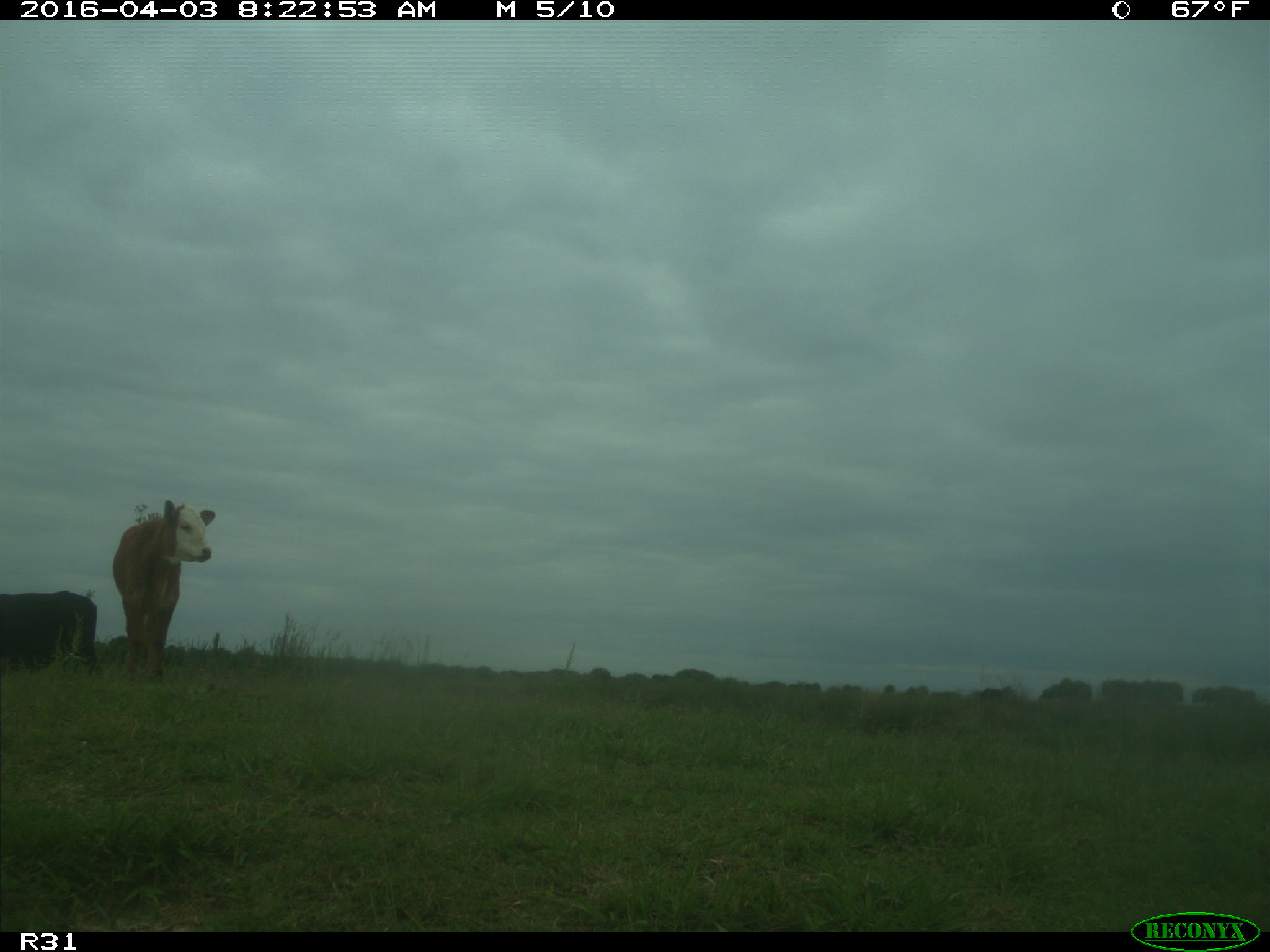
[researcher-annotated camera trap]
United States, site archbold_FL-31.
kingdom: Animalia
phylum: Chordata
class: Mammalia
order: Artiodactyla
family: Bovidae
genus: Bos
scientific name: Bos taurus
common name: domestic cow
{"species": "Bos taurus (domestic cow)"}